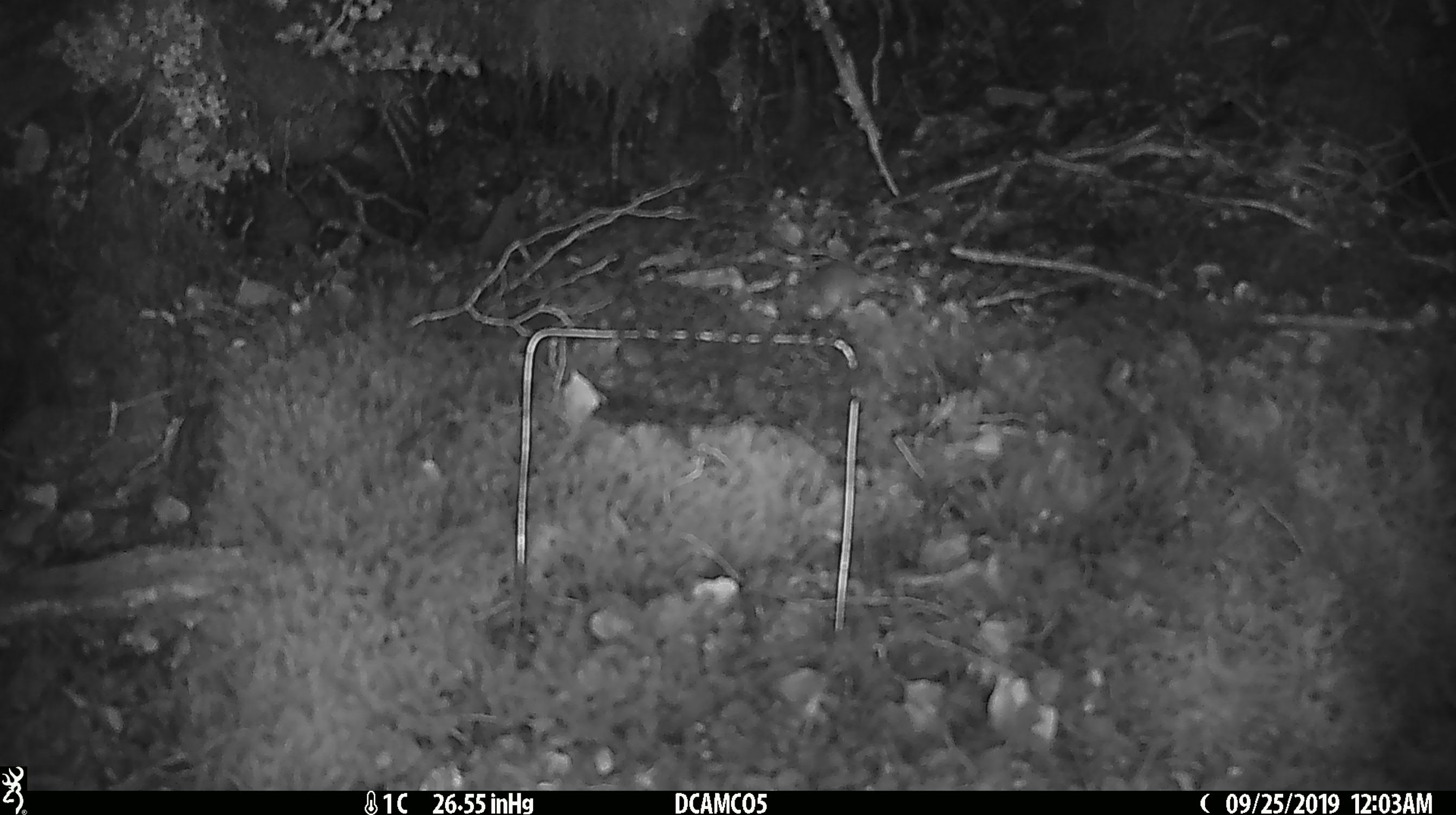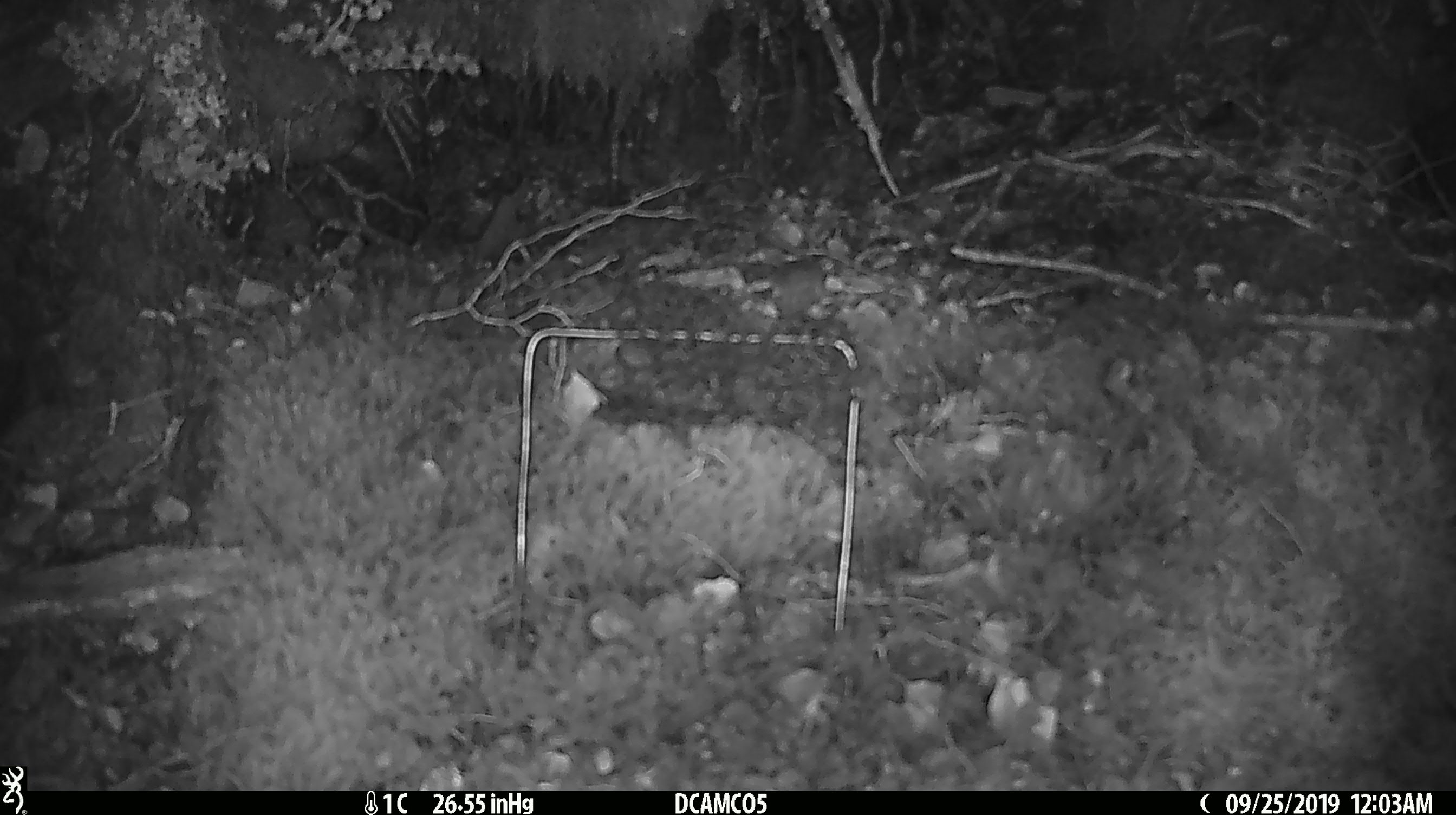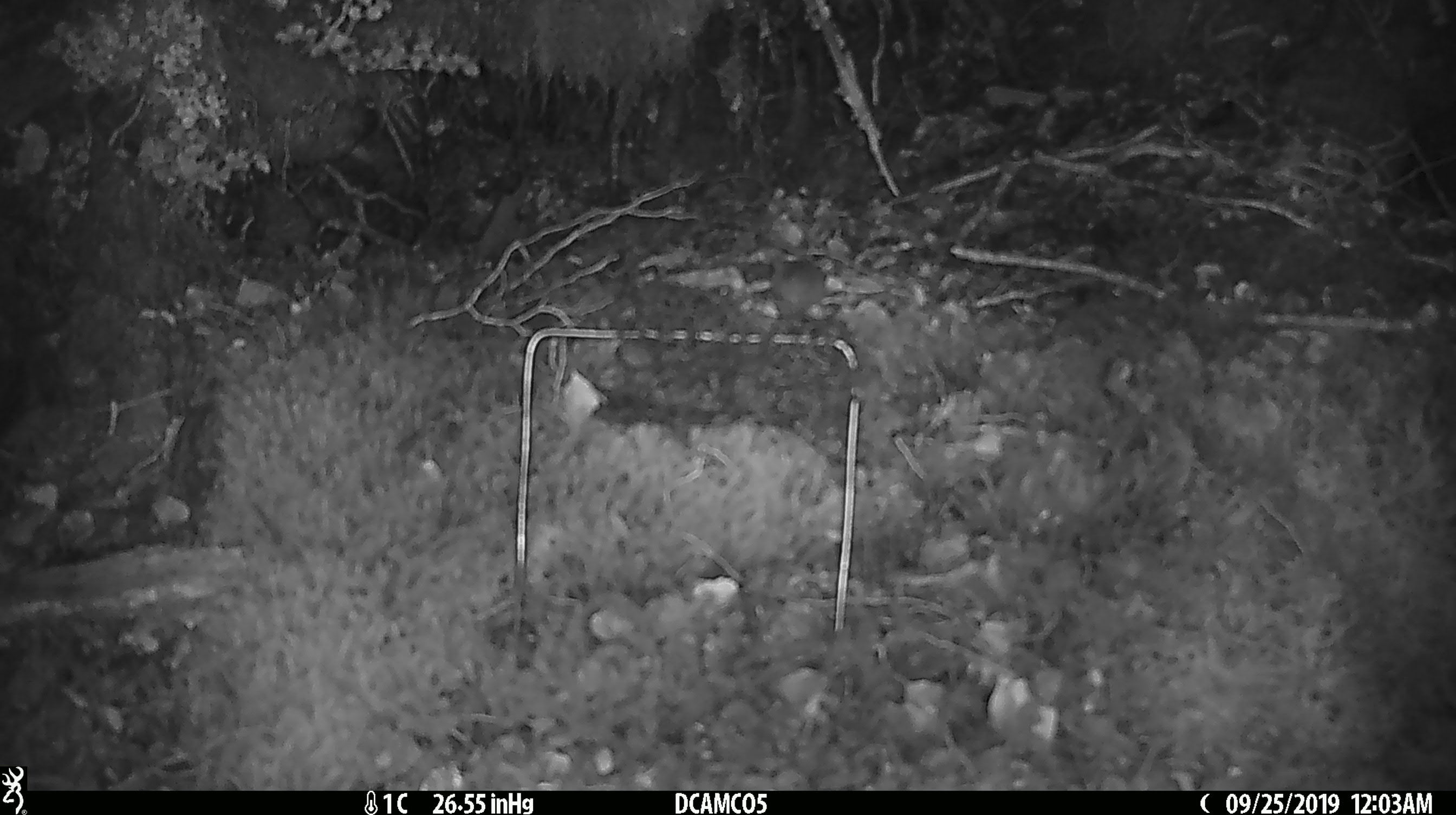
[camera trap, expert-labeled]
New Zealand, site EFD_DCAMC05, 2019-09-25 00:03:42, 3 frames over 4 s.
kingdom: Animalia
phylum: Chordata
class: Mammalia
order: Rodentia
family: Muridae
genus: Mus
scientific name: Mus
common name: mouse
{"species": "mouse (Mus)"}